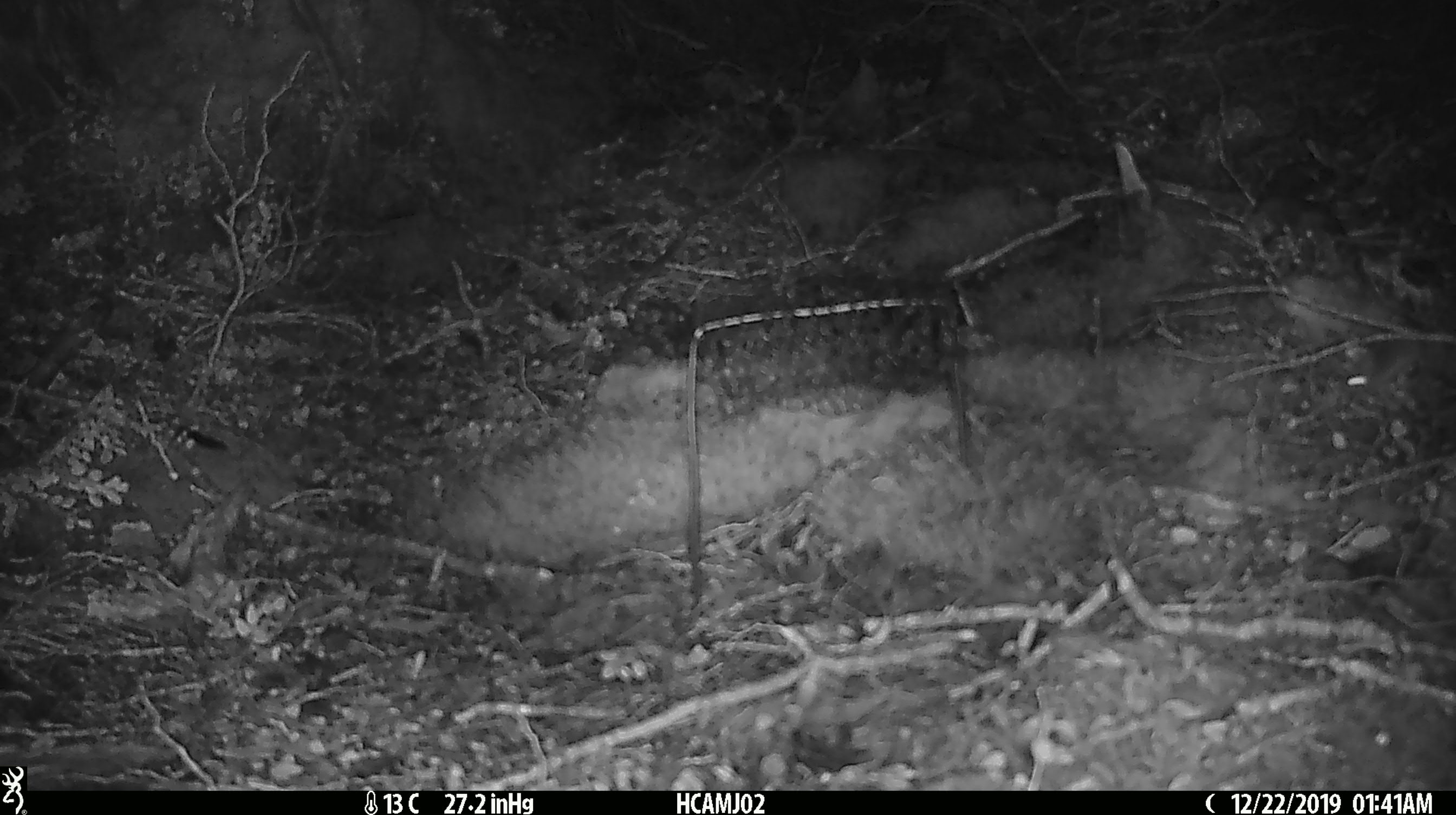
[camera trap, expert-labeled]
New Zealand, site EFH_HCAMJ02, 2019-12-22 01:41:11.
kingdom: Animalia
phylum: Chordata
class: Mammalia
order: Rodentia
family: Muridae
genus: Mus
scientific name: Mus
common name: mouse